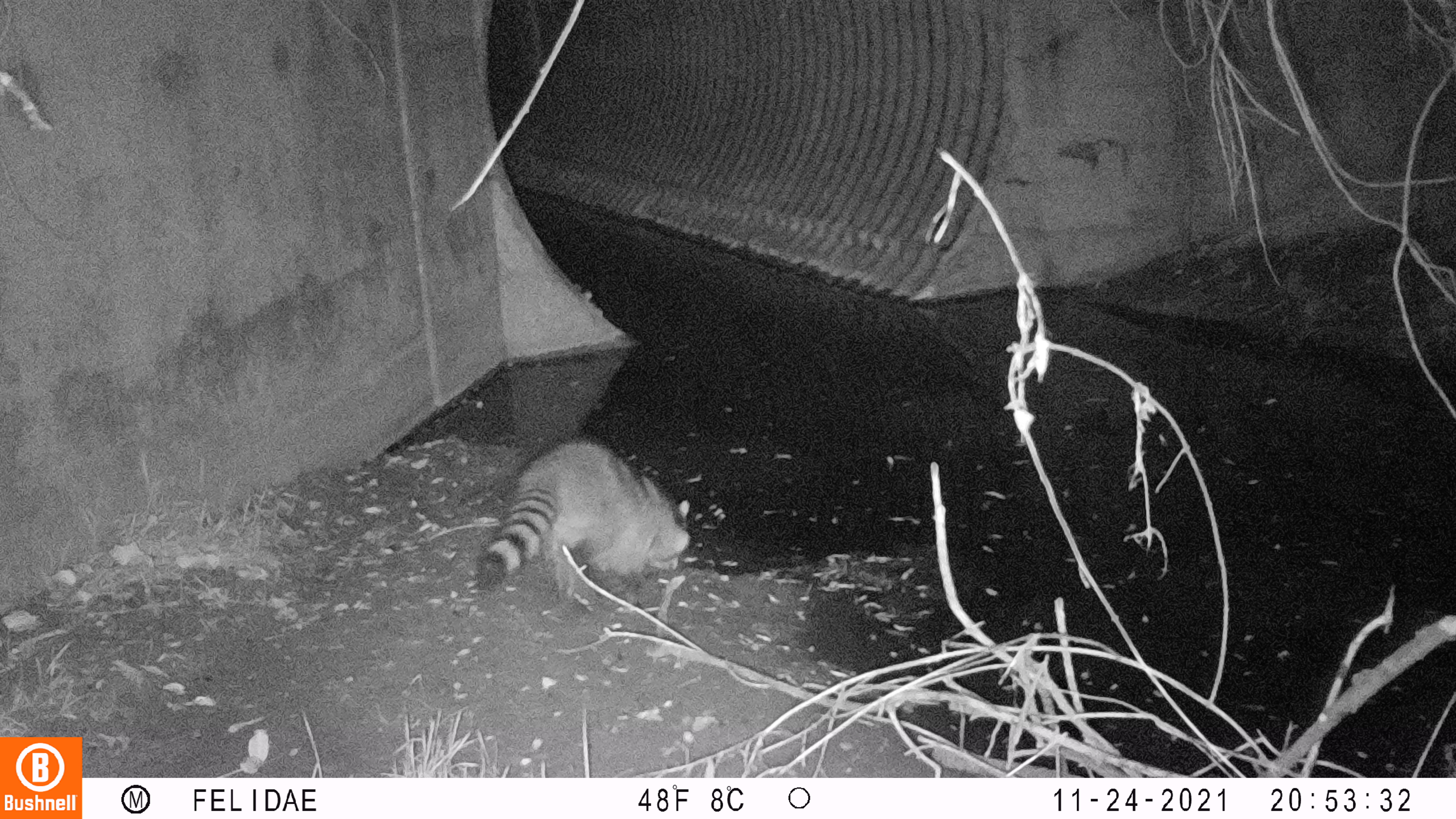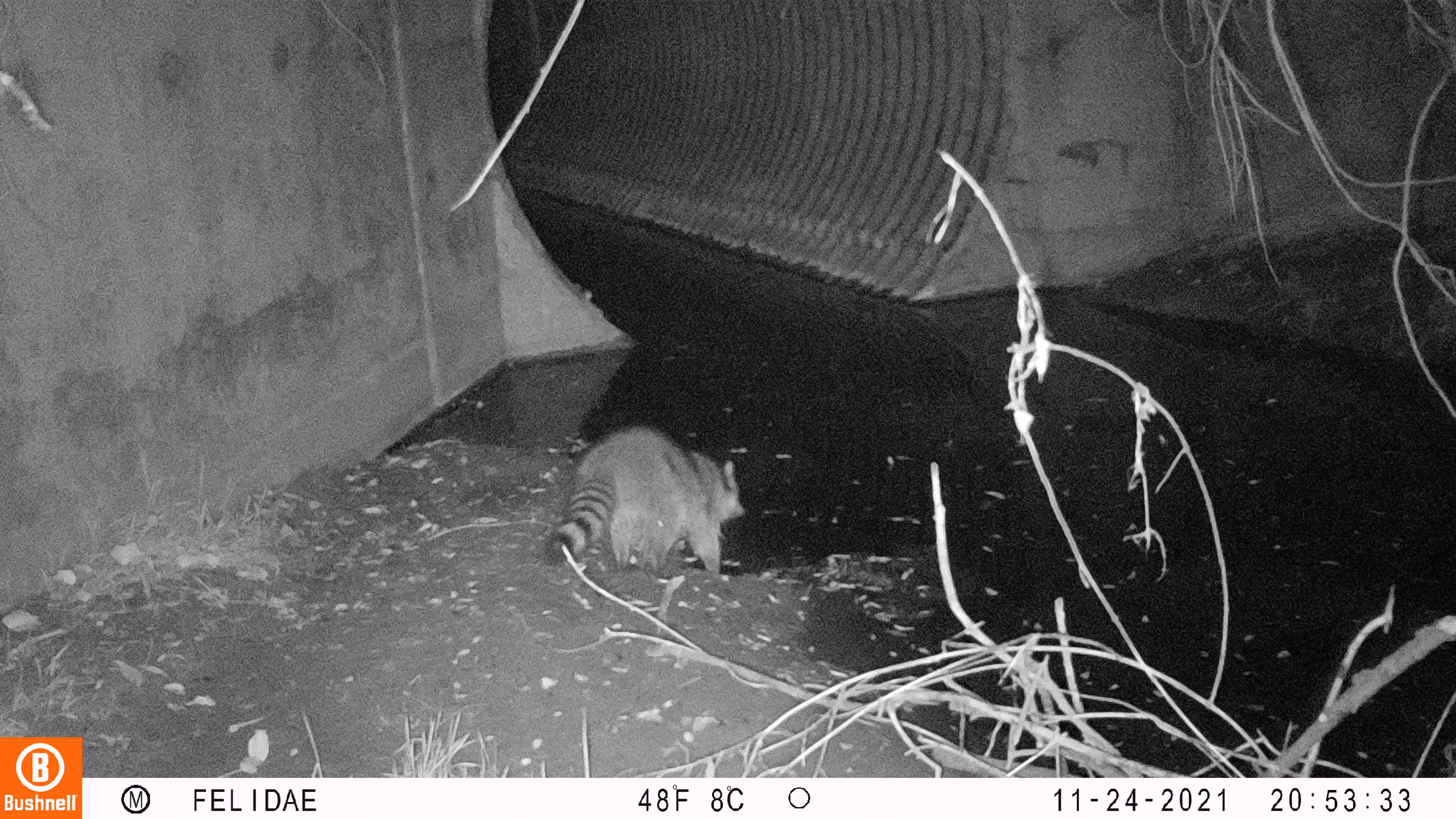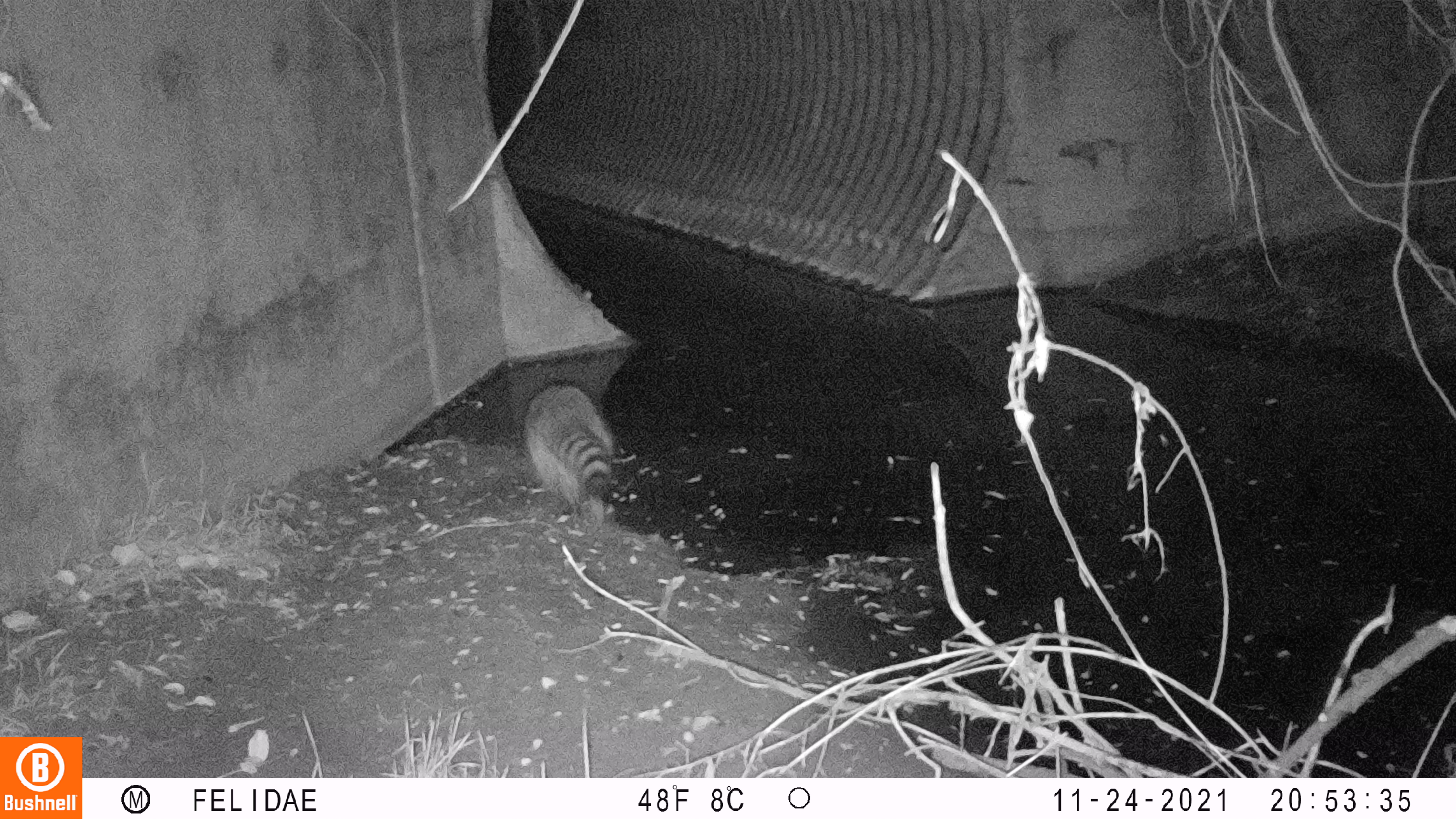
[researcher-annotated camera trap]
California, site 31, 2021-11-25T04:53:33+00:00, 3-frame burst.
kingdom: Animalia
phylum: Chordata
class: Mammalia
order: Carnivora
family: Procyonidae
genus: Procyon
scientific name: Procyon lotor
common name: raccoon